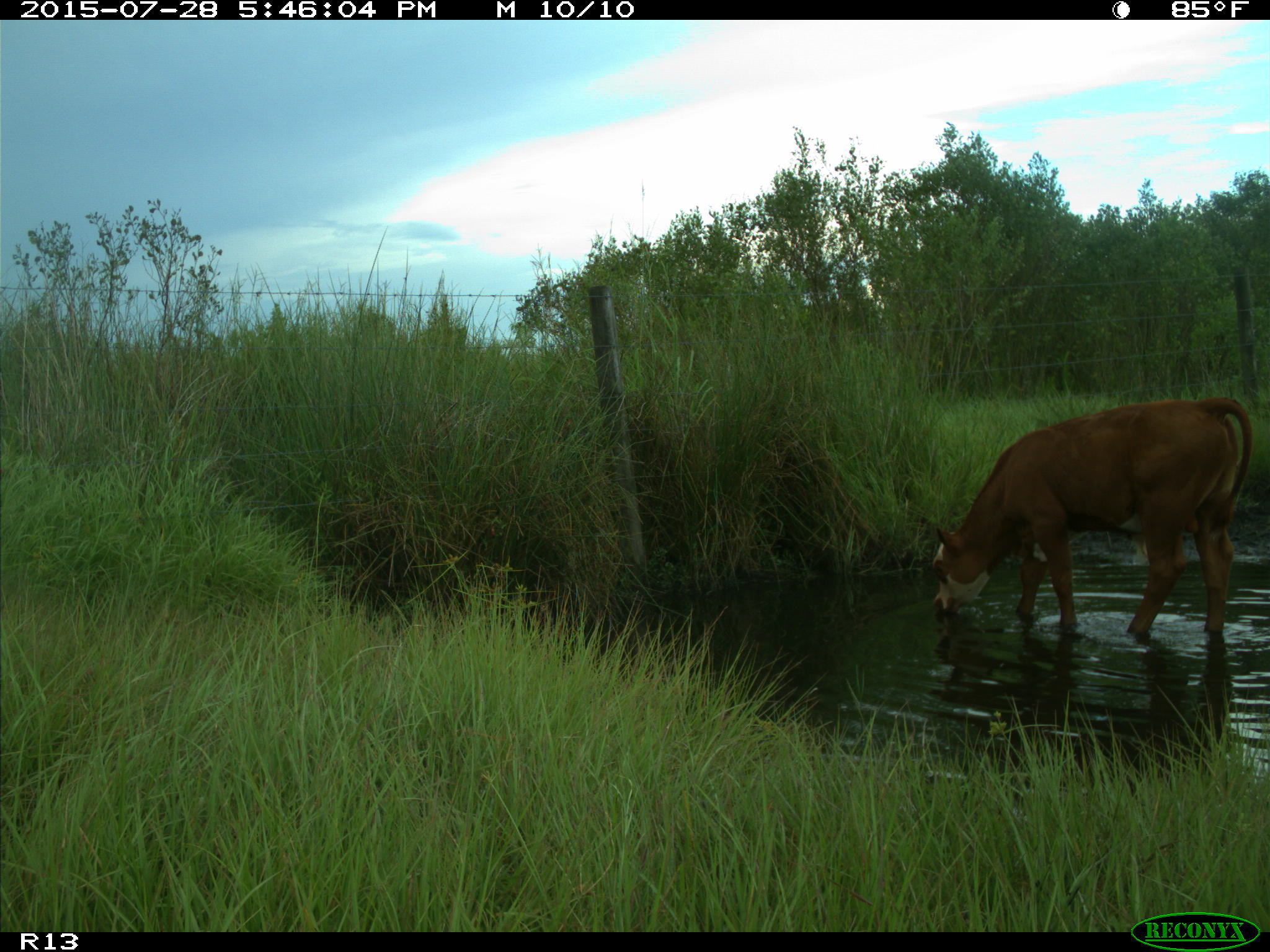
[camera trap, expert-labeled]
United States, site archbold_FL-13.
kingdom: Animalia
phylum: Chordata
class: Mammalia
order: Artiodactyla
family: Bovidae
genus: Bos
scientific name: Bos taurus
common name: domestic cow